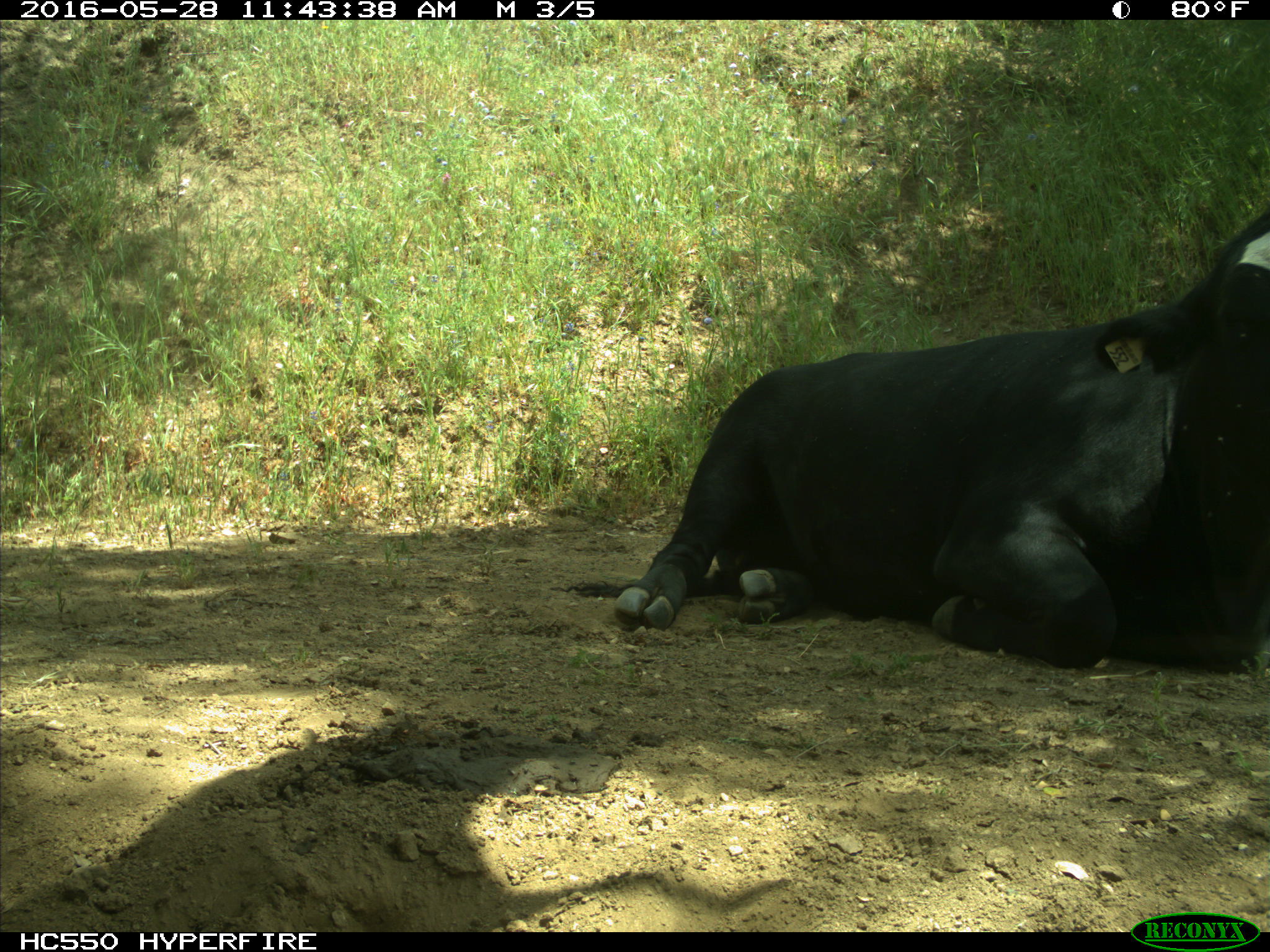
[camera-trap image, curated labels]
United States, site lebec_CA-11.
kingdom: Animalia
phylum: Chordata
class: Mammalia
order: Artiodactyla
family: Bovidae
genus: Bos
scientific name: Bos taurus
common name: domestic cow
Bos taurus (domestic cow).